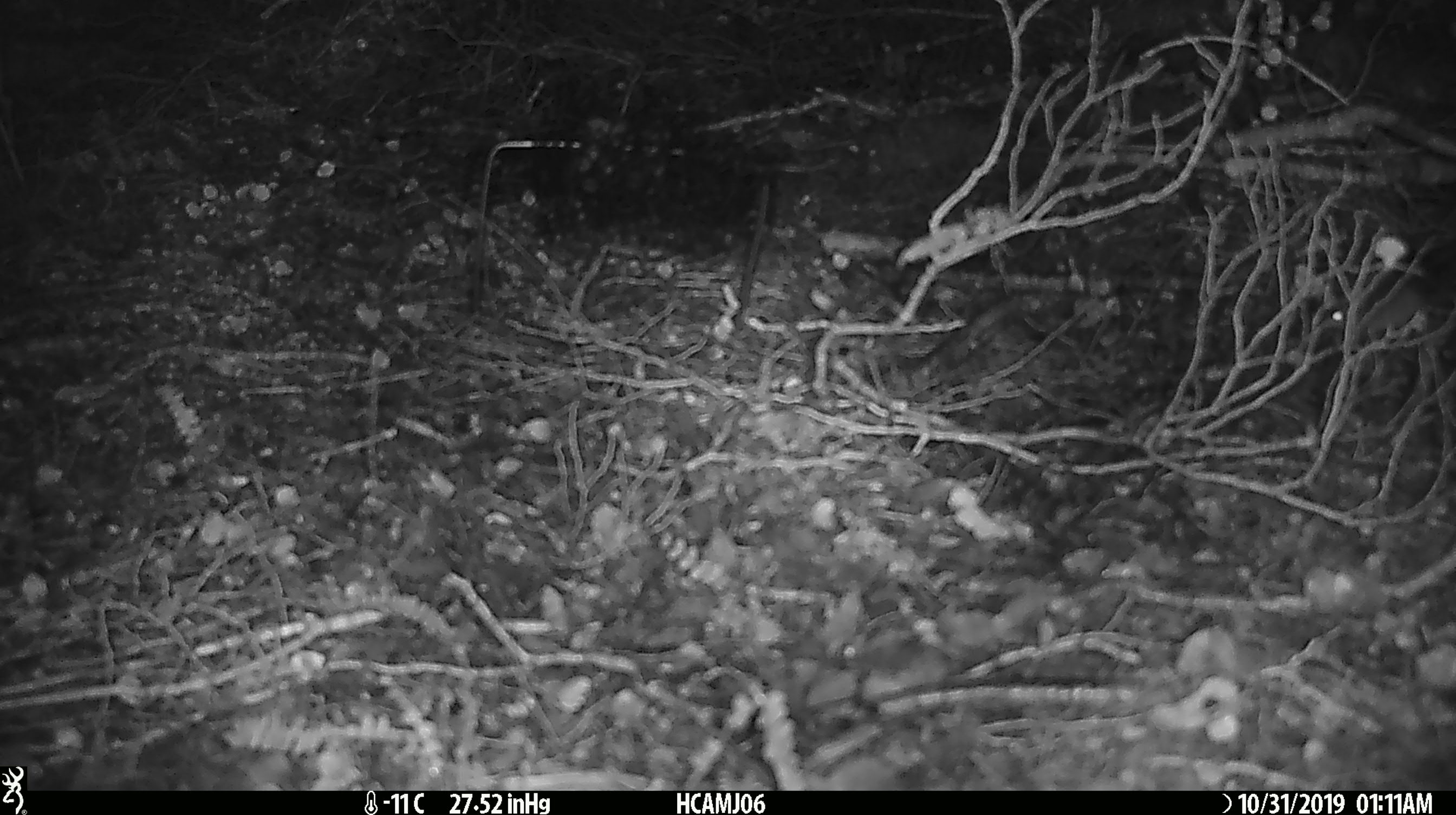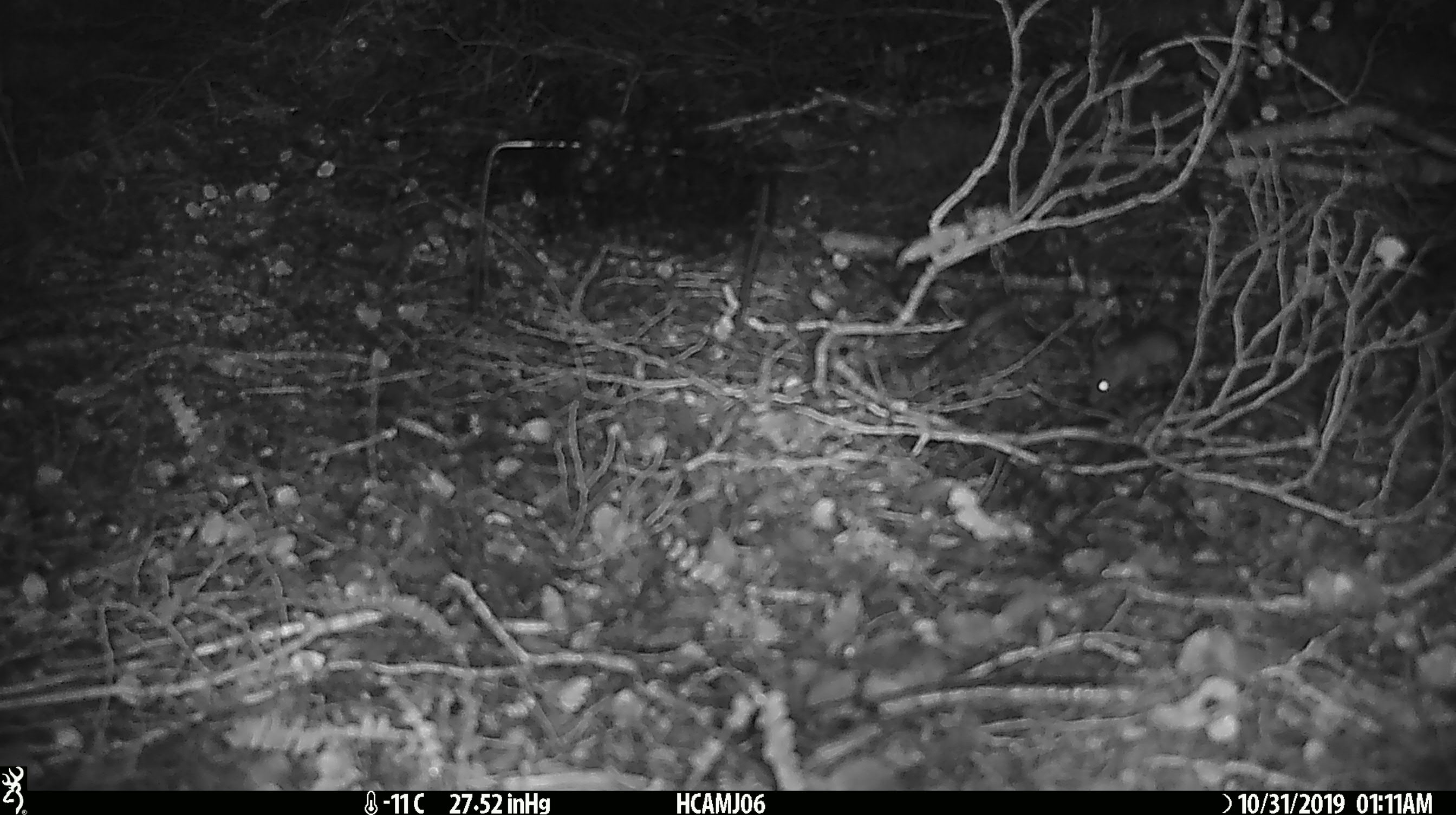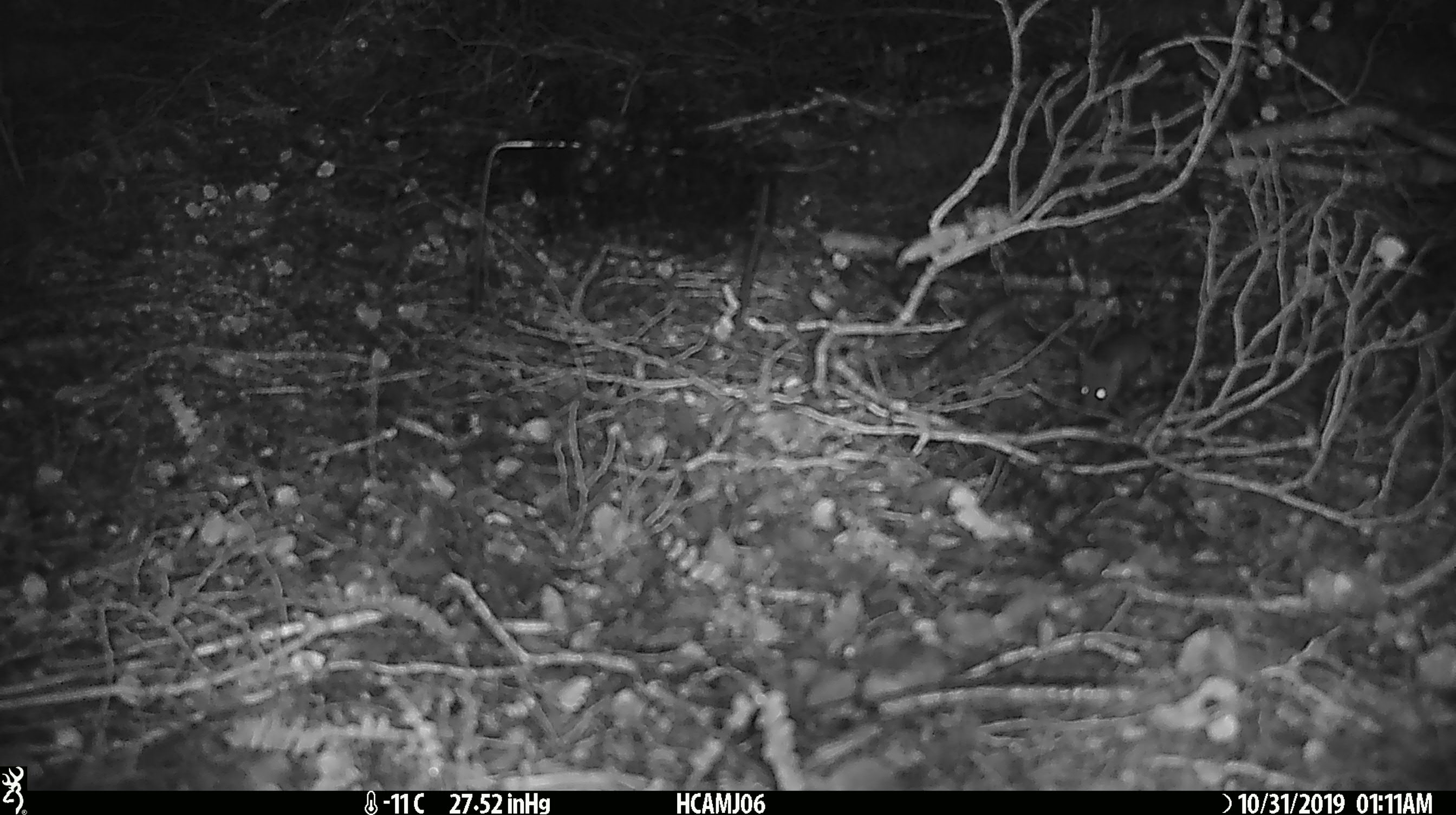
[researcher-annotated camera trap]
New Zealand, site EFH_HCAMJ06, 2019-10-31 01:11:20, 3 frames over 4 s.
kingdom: Animalia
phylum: Chordata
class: Mammalia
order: Rodentia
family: Muridae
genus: Mus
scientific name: Mus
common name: mouse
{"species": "mouse (Mus)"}